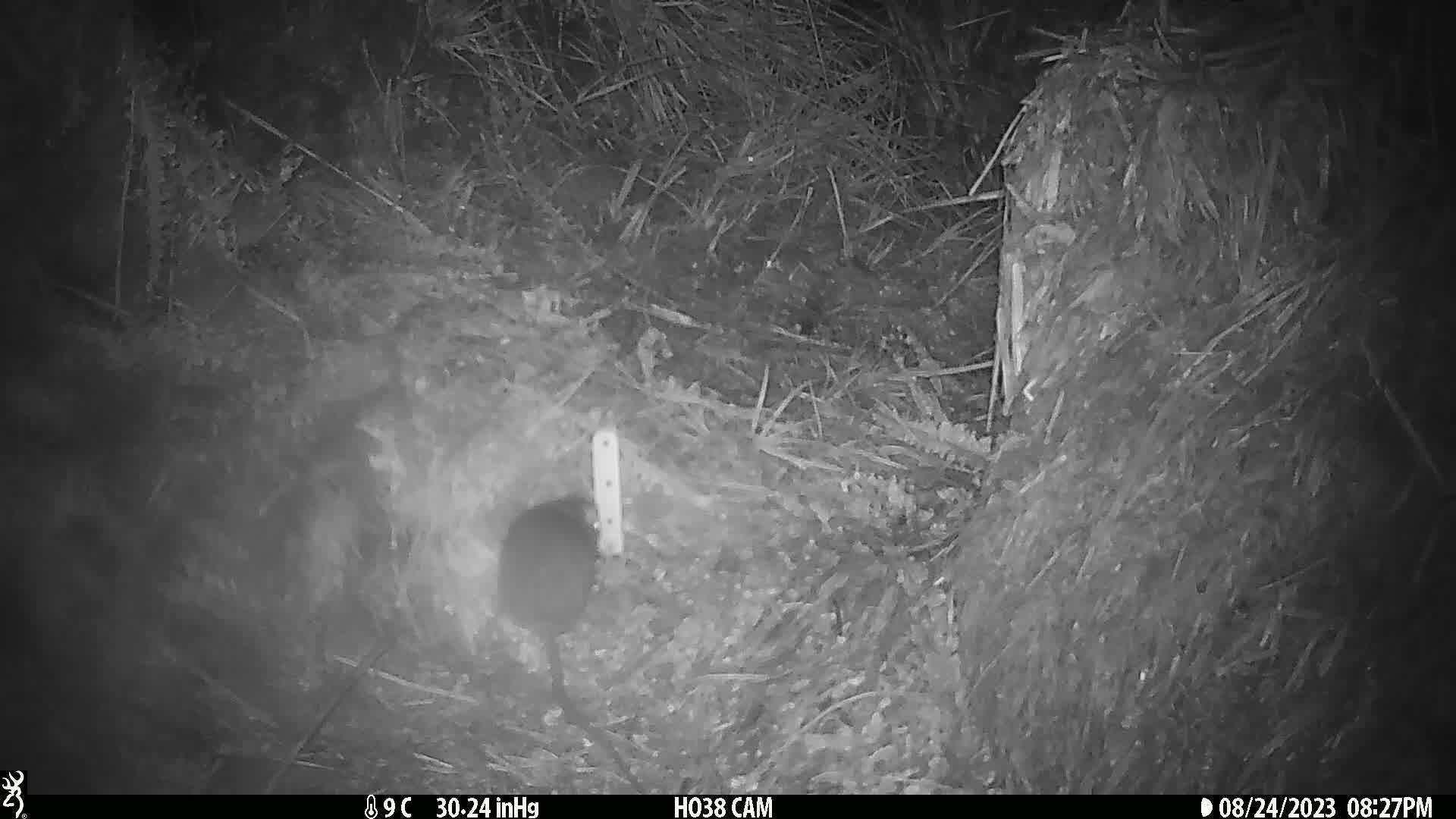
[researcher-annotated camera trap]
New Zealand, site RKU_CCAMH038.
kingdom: Animalia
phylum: Chordata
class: Mammalia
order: Rodentia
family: Muridae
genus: Rattus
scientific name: Rattus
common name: rat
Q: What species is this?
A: Rat (Rattus).